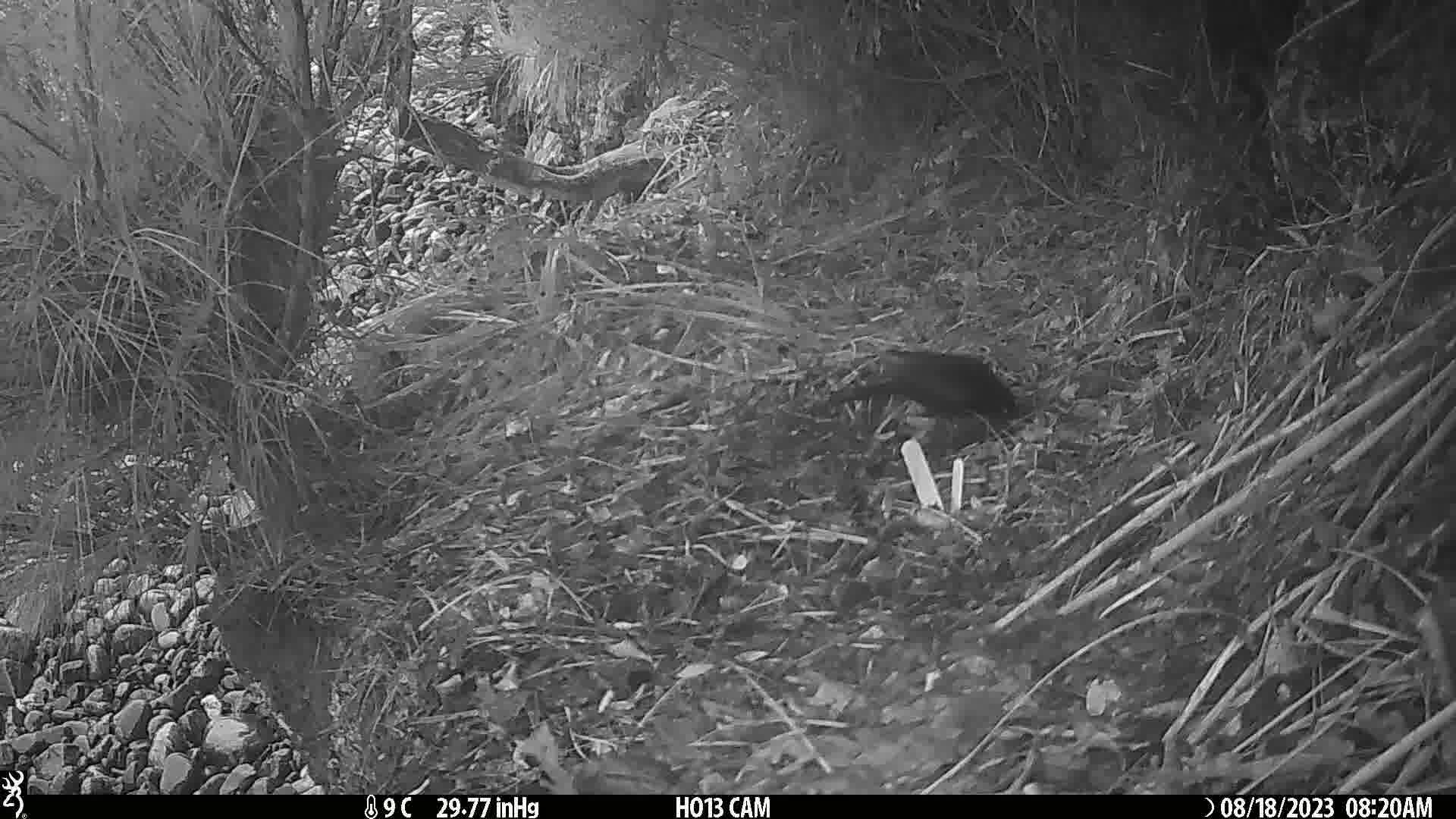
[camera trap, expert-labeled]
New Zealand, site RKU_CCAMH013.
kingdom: Animalia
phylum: Chordata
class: Aves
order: Passeriformes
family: Turdidae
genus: Turdus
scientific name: Turdus merula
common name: eurasian blackbird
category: blackbird